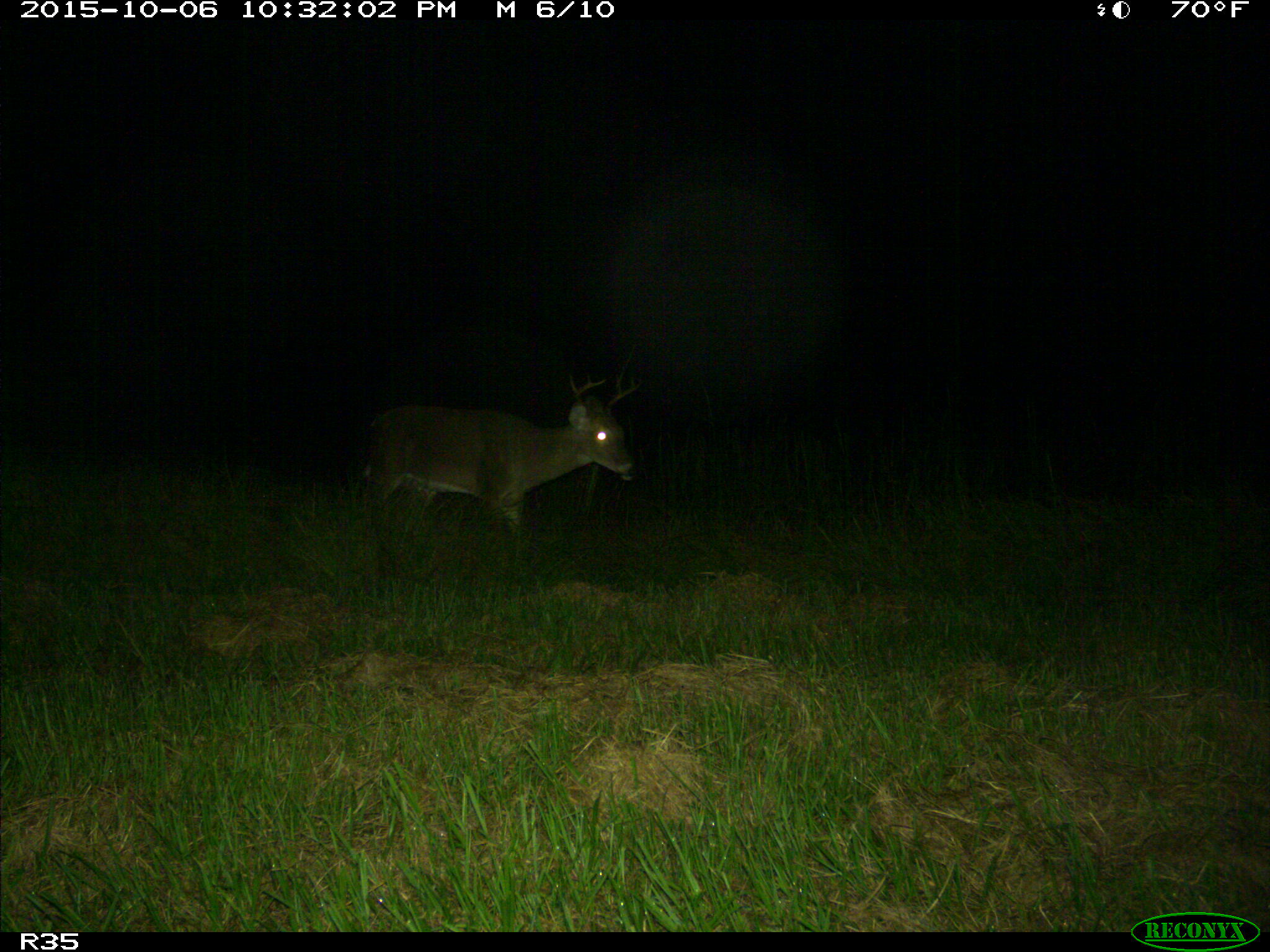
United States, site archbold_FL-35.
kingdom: Animalia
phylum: Chordata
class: Mammalia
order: Artiodactyla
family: Cervidae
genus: Odocoileus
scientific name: Odocoileus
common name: deer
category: unidentified deer